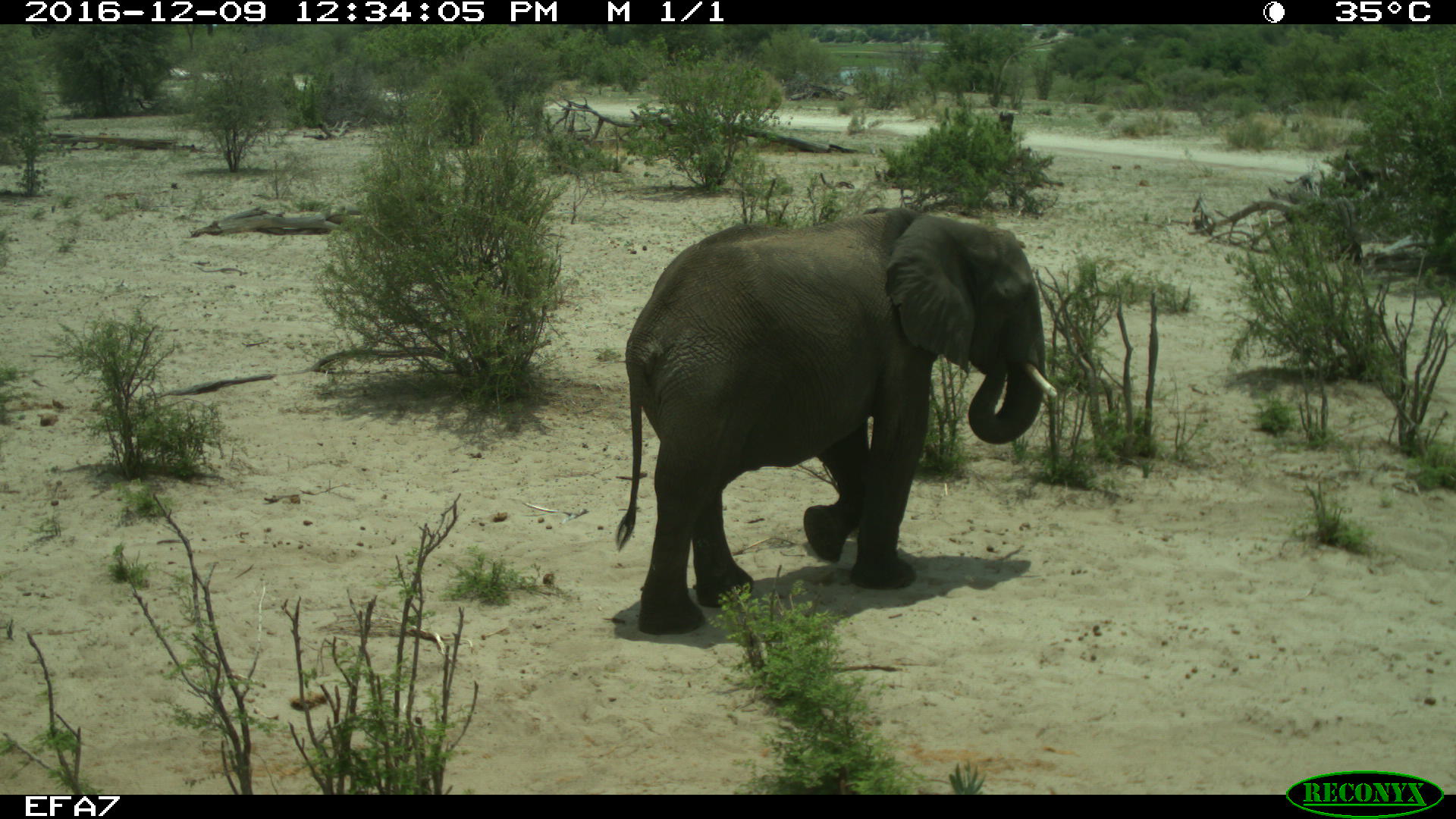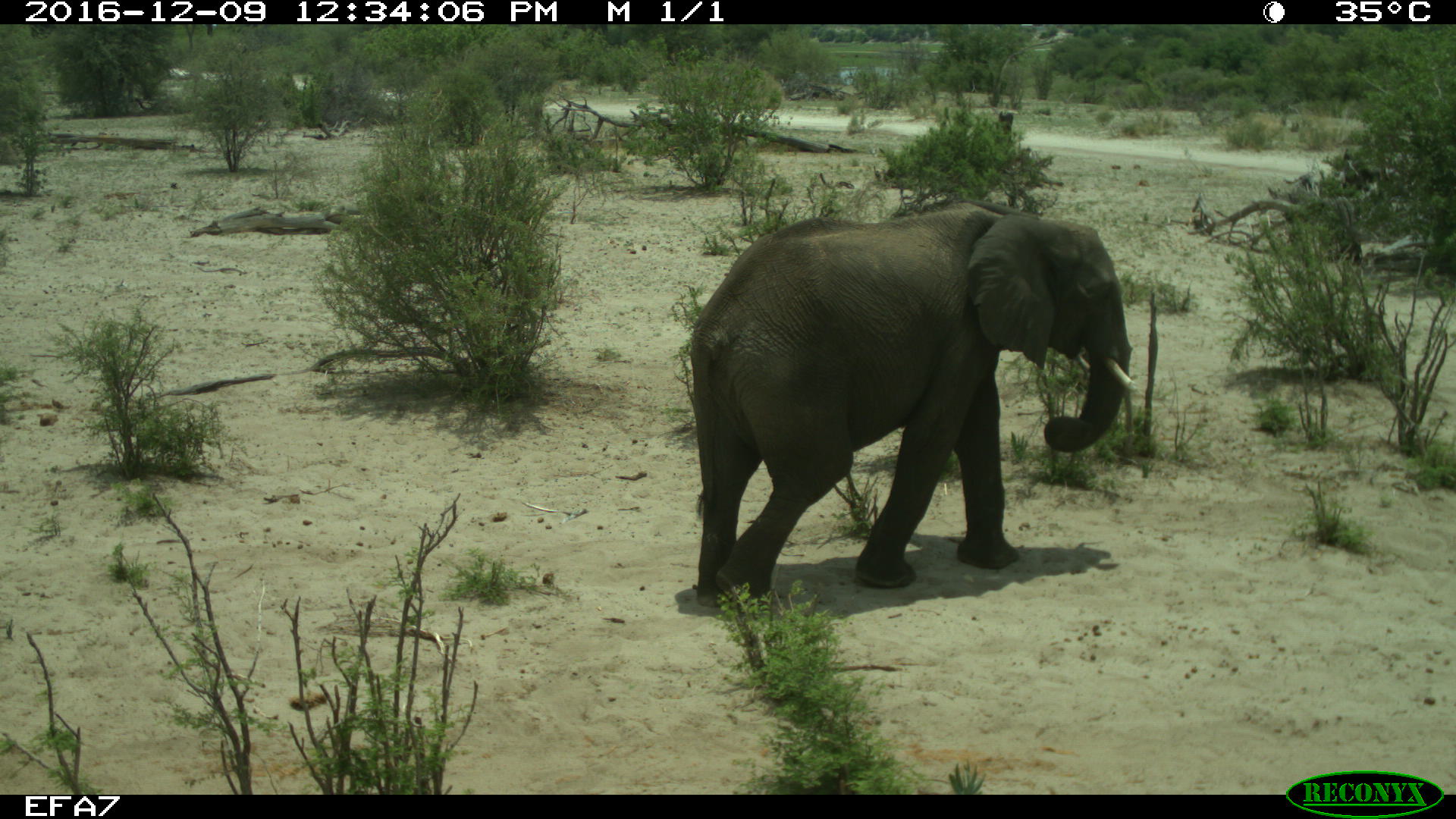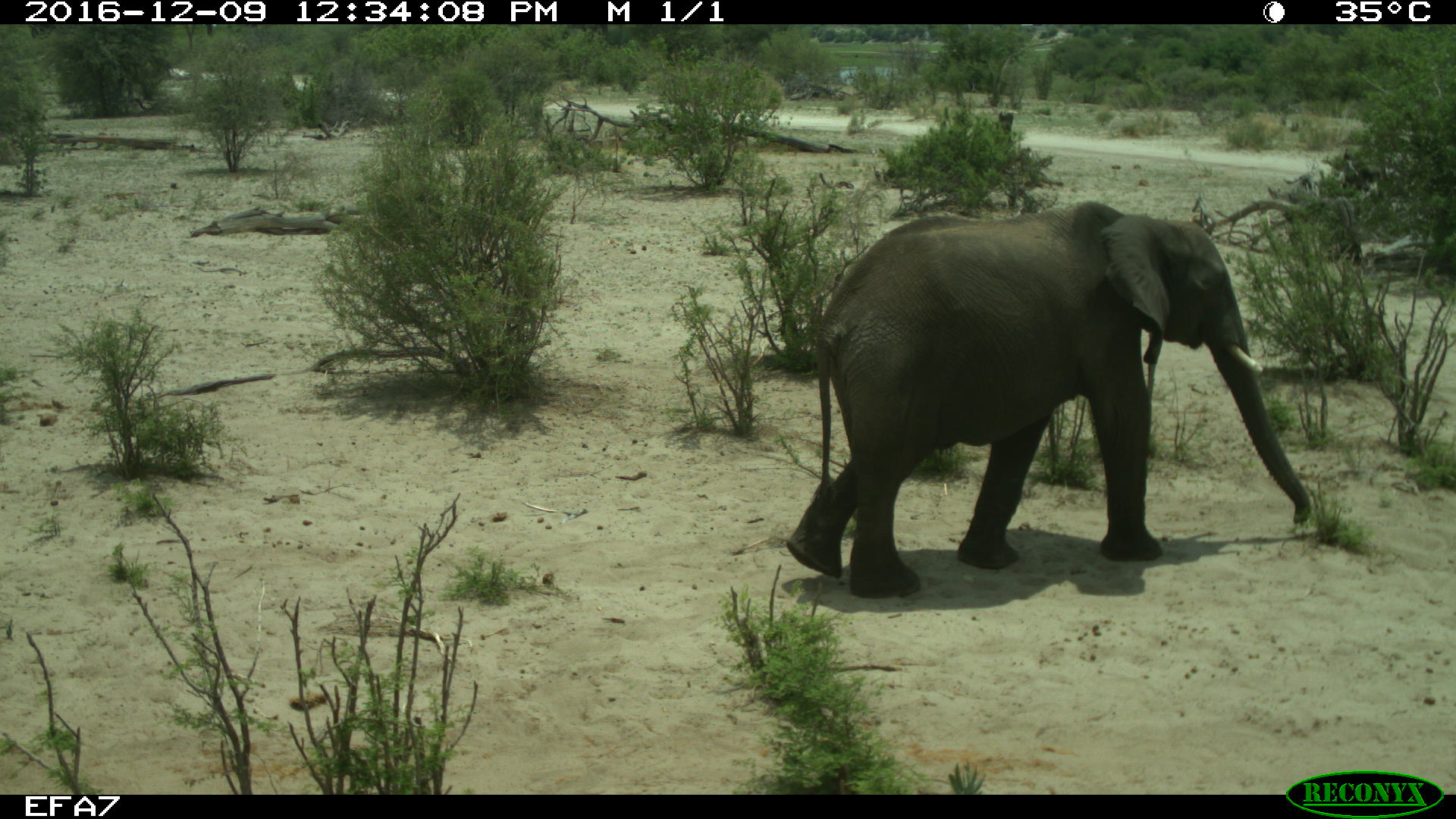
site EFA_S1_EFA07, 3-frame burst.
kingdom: Animalia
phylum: Chordata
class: Mammalia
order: Proboscidea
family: Elephantidae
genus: Loxodonta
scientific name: Loxodonta africana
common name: african bush elephant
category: elephant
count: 1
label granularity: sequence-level